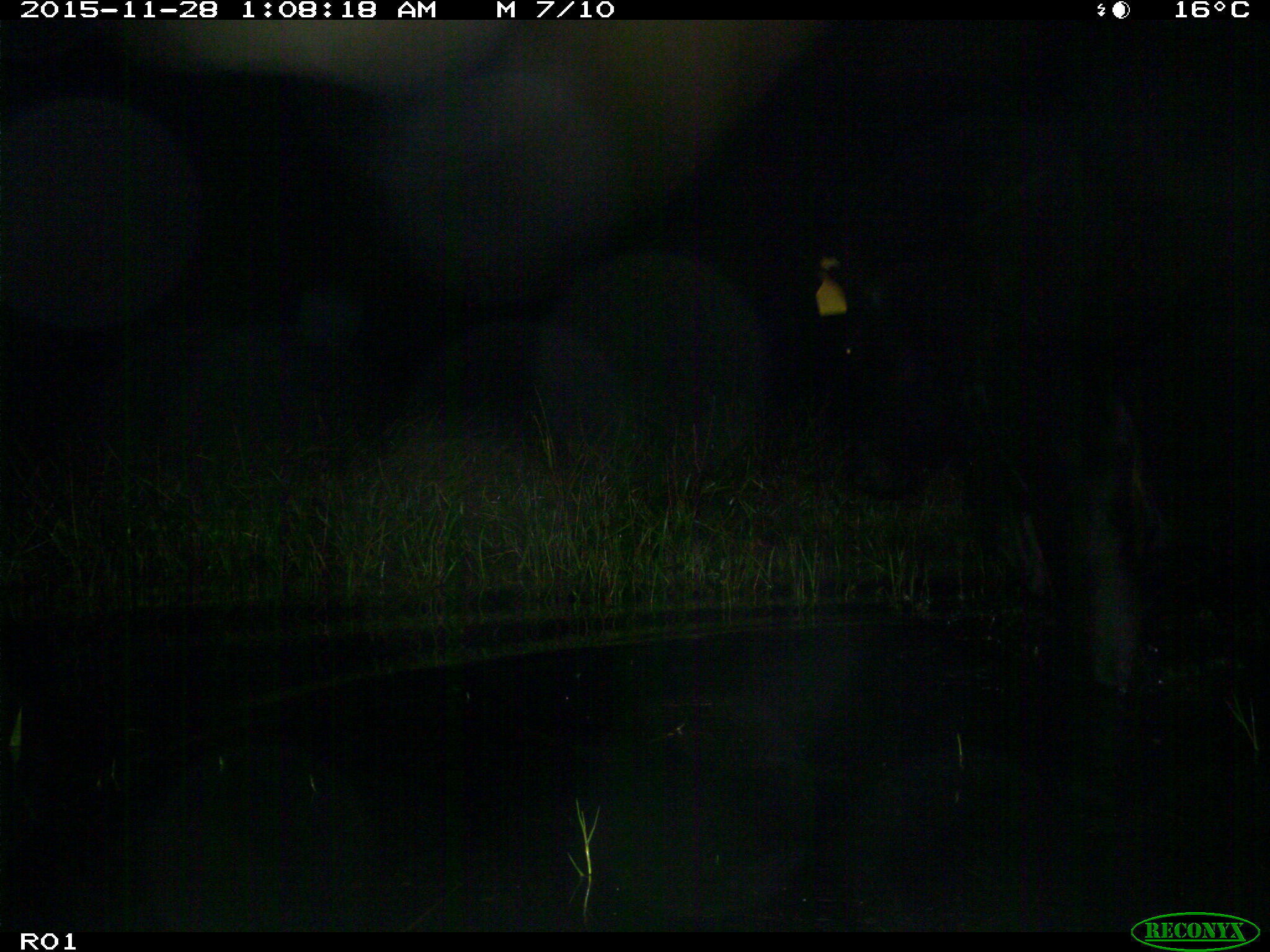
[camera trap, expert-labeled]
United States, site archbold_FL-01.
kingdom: Animalia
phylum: Chordata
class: Mammalia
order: Artiodactyla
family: Bovidae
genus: Bos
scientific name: Bos taurus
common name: domestic cow